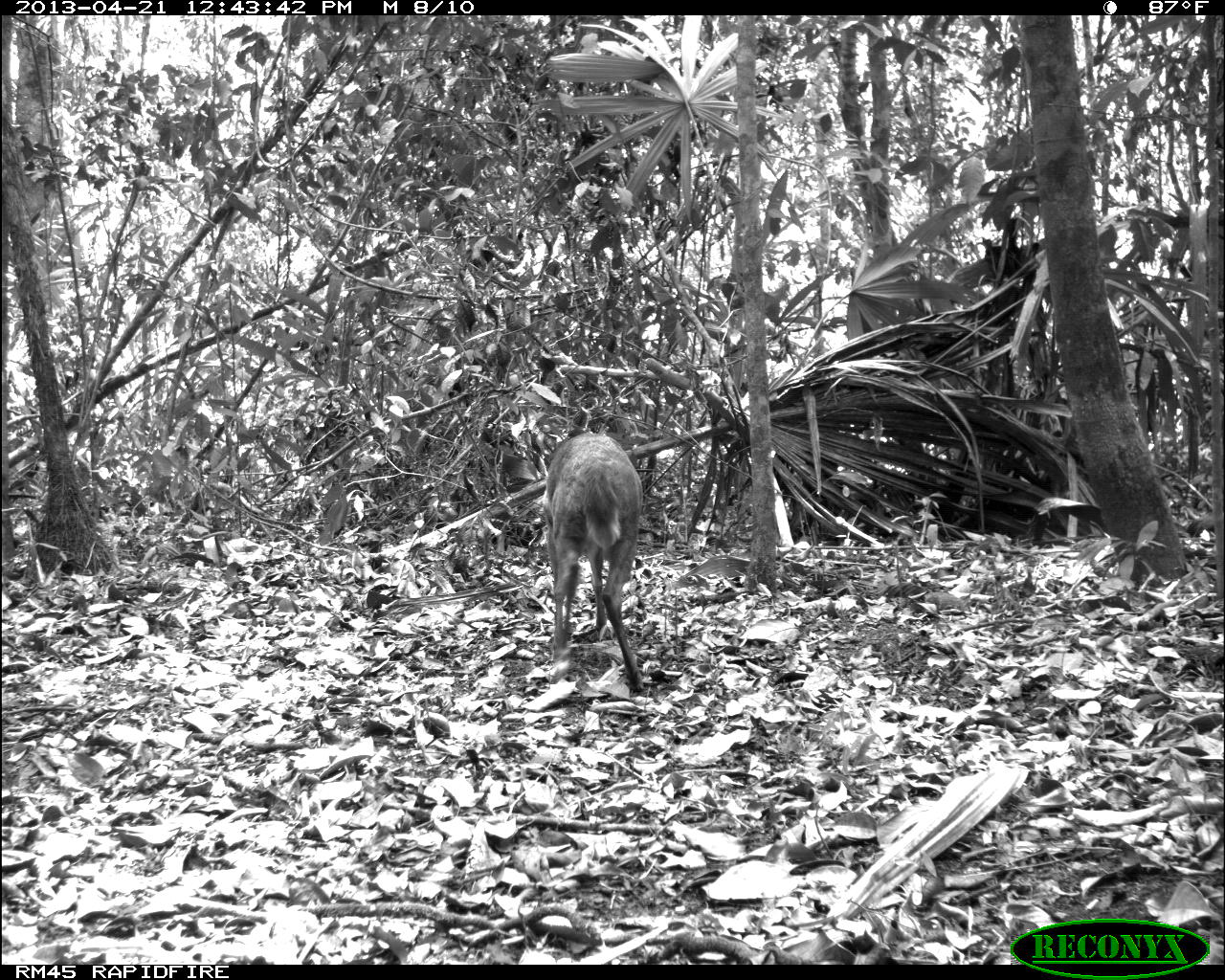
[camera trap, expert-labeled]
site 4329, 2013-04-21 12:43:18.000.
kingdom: Animalia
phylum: Chordata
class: Mammalia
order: Artiodactyla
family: Cervidae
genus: Mazama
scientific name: Mazama temama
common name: central american red brocket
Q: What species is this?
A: Mazama temama (central american red brocket).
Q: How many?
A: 1.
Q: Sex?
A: Female.